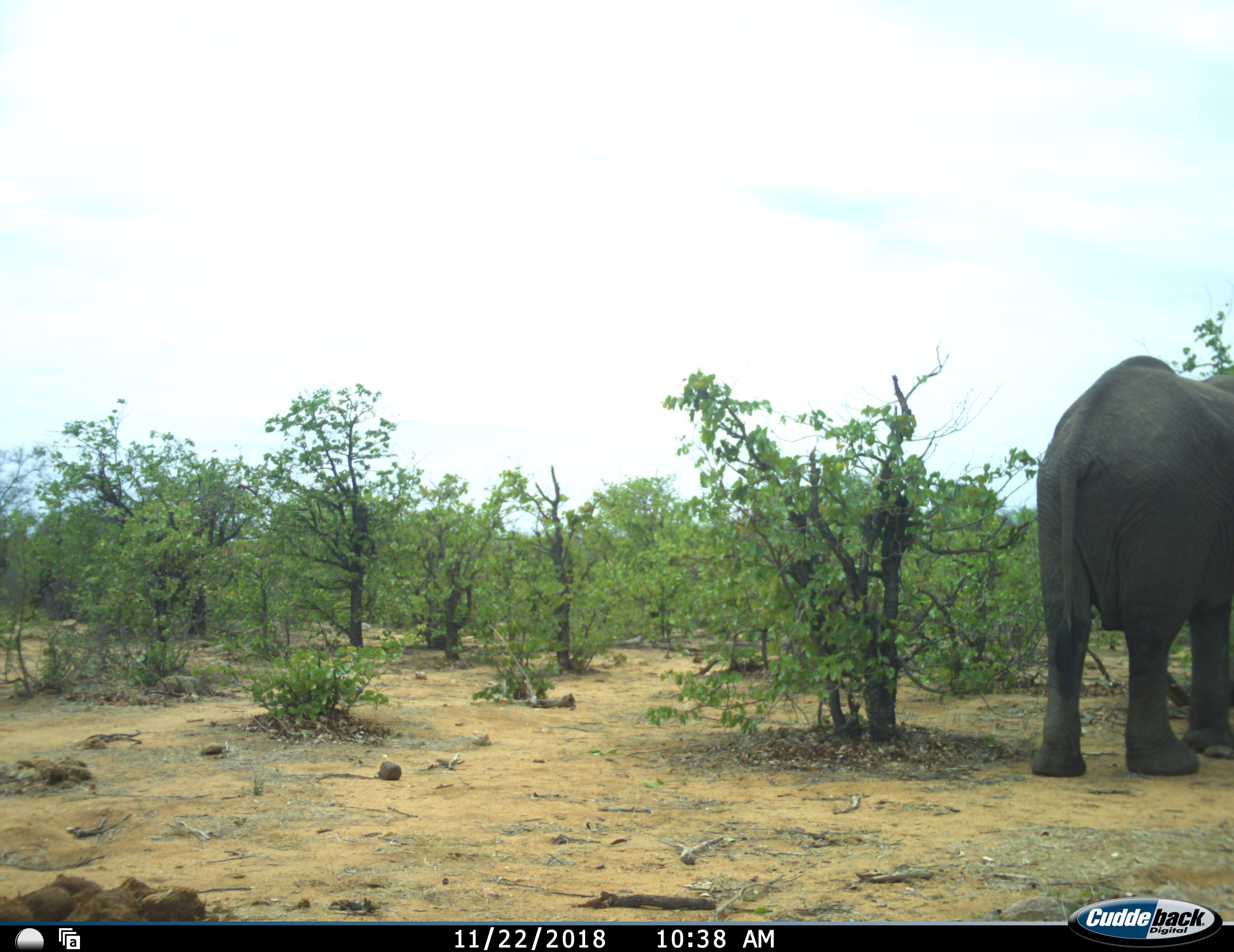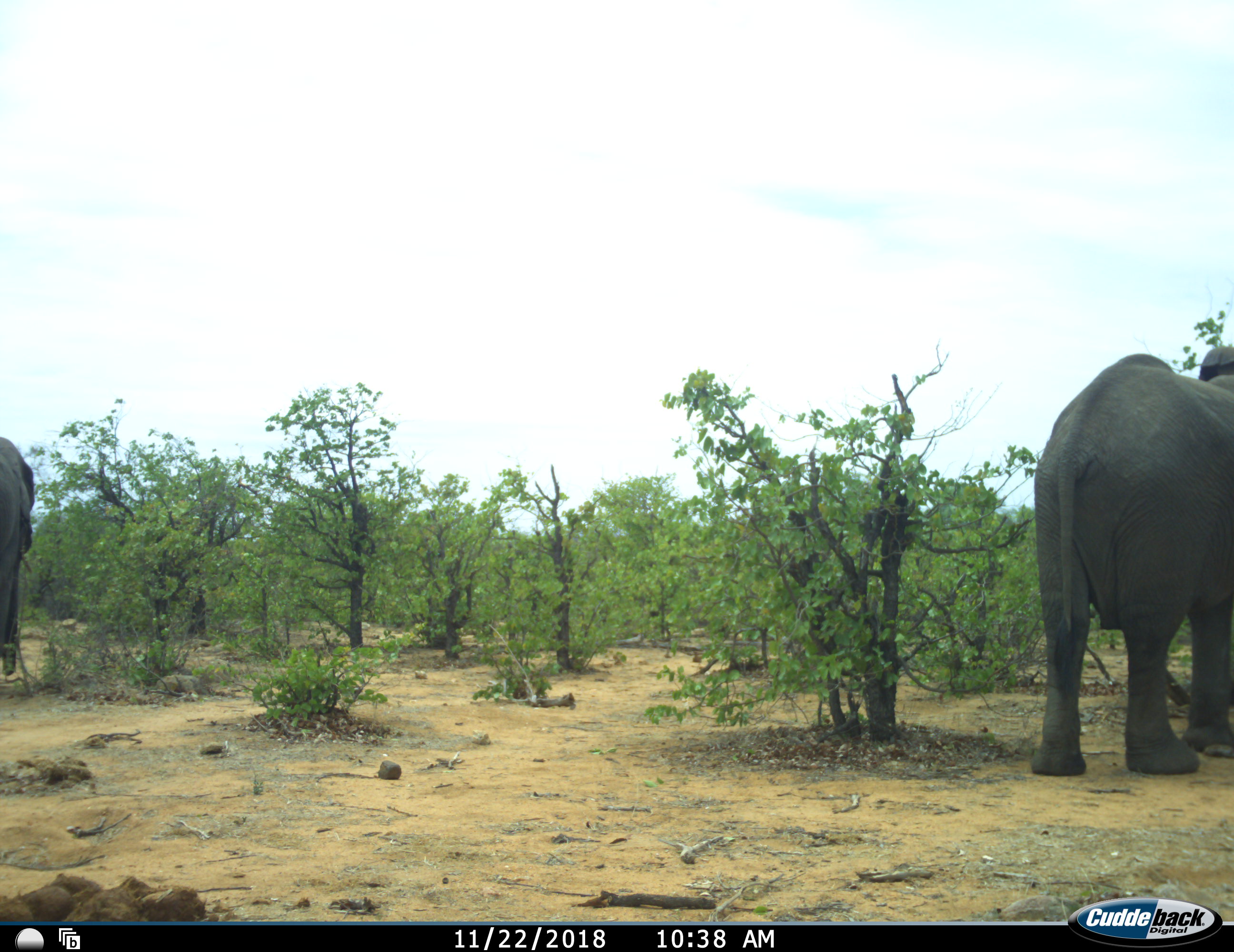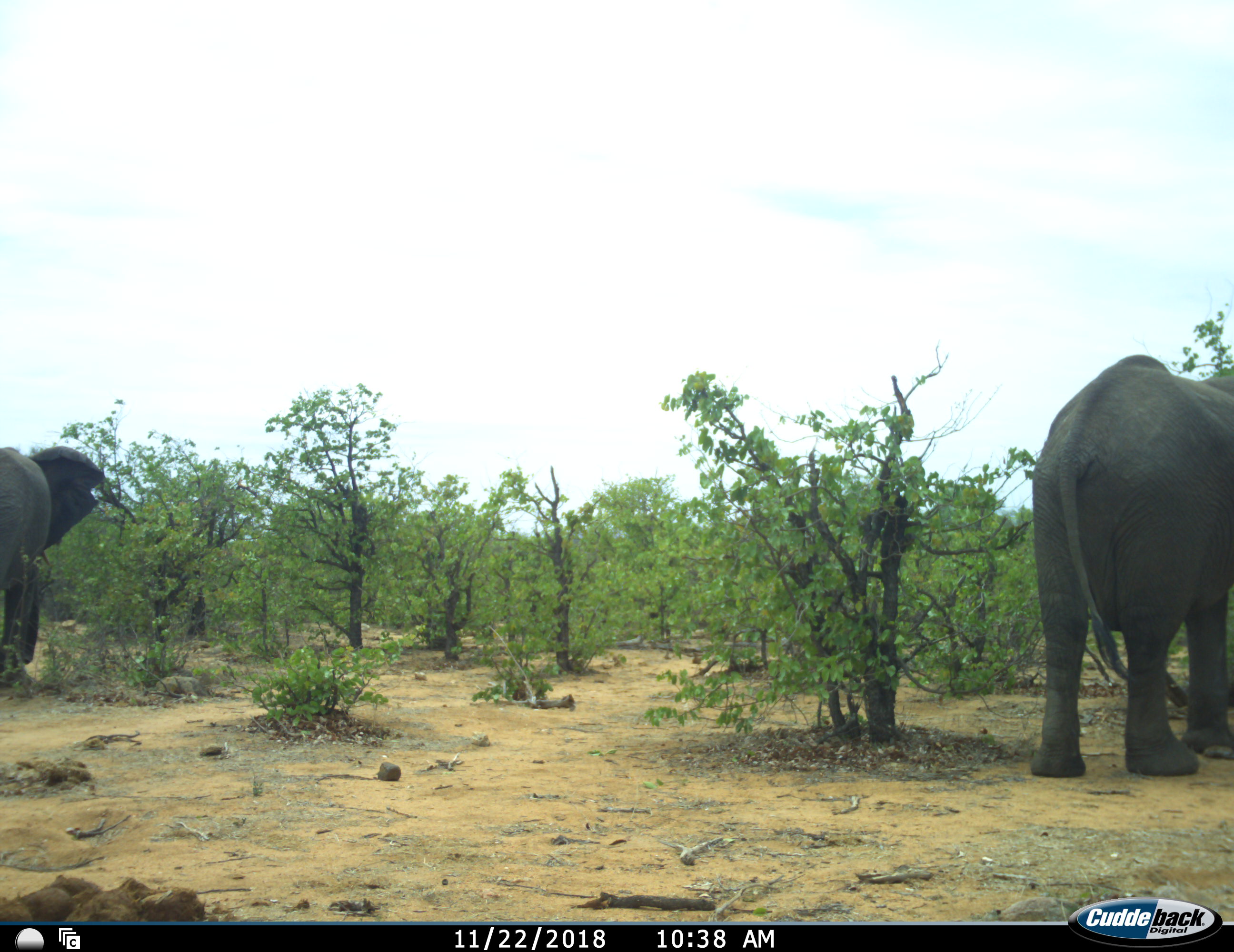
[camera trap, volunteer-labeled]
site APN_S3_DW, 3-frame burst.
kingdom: Animalia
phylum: Chordata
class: Mammalia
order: Proboscidea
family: Elephantidae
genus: Loxodonta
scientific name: Loxodonta africana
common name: african bush elephant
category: elephant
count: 2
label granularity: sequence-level